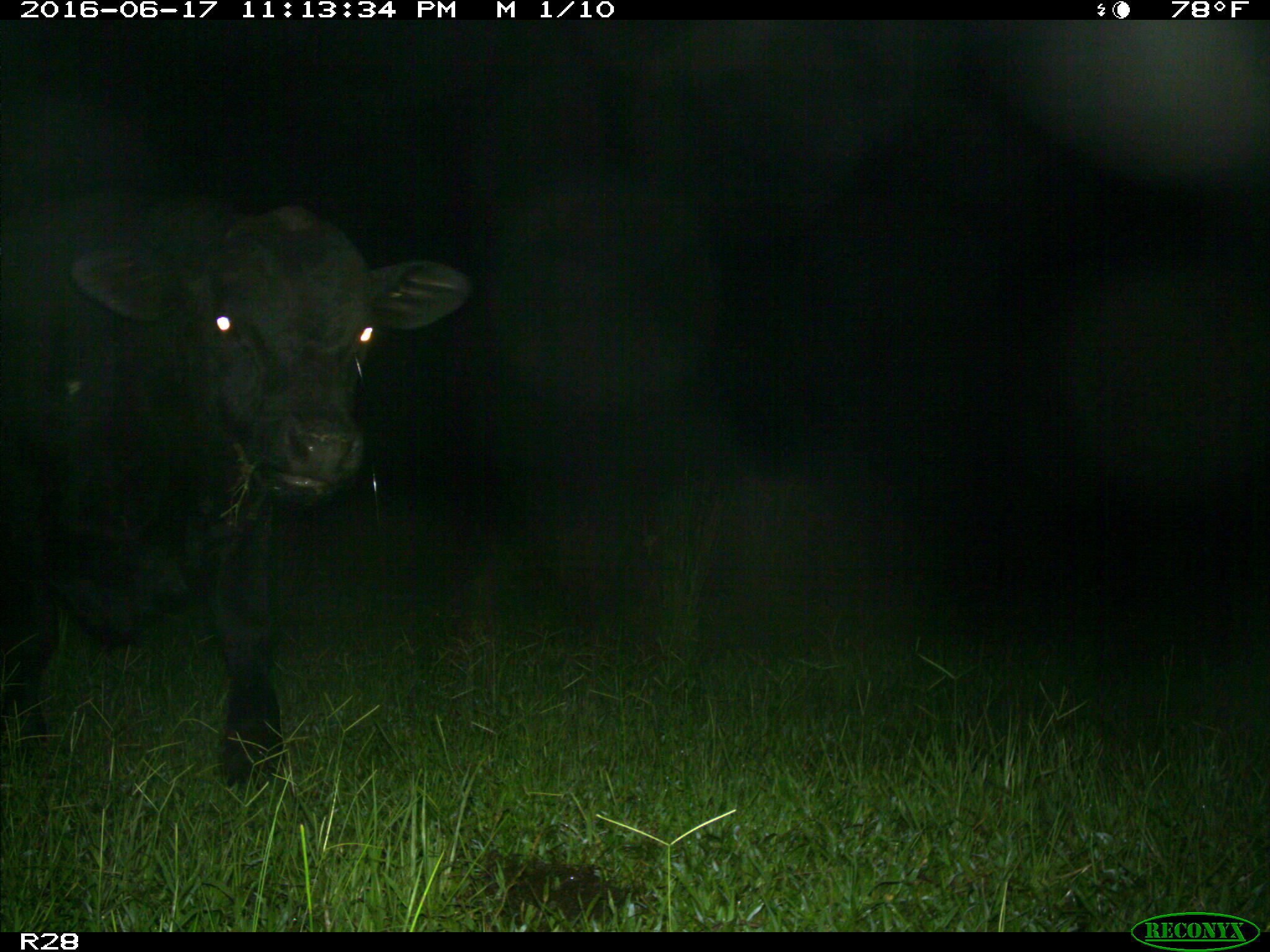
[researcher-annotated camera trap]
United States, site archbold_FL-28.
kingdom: Animalia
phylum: Chordata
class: Mammalia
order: Artiodactyla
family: Bovidae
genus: Bos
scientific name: Bos taurus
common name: domestic cow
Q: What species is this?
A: Bos taurus (domestic cow).